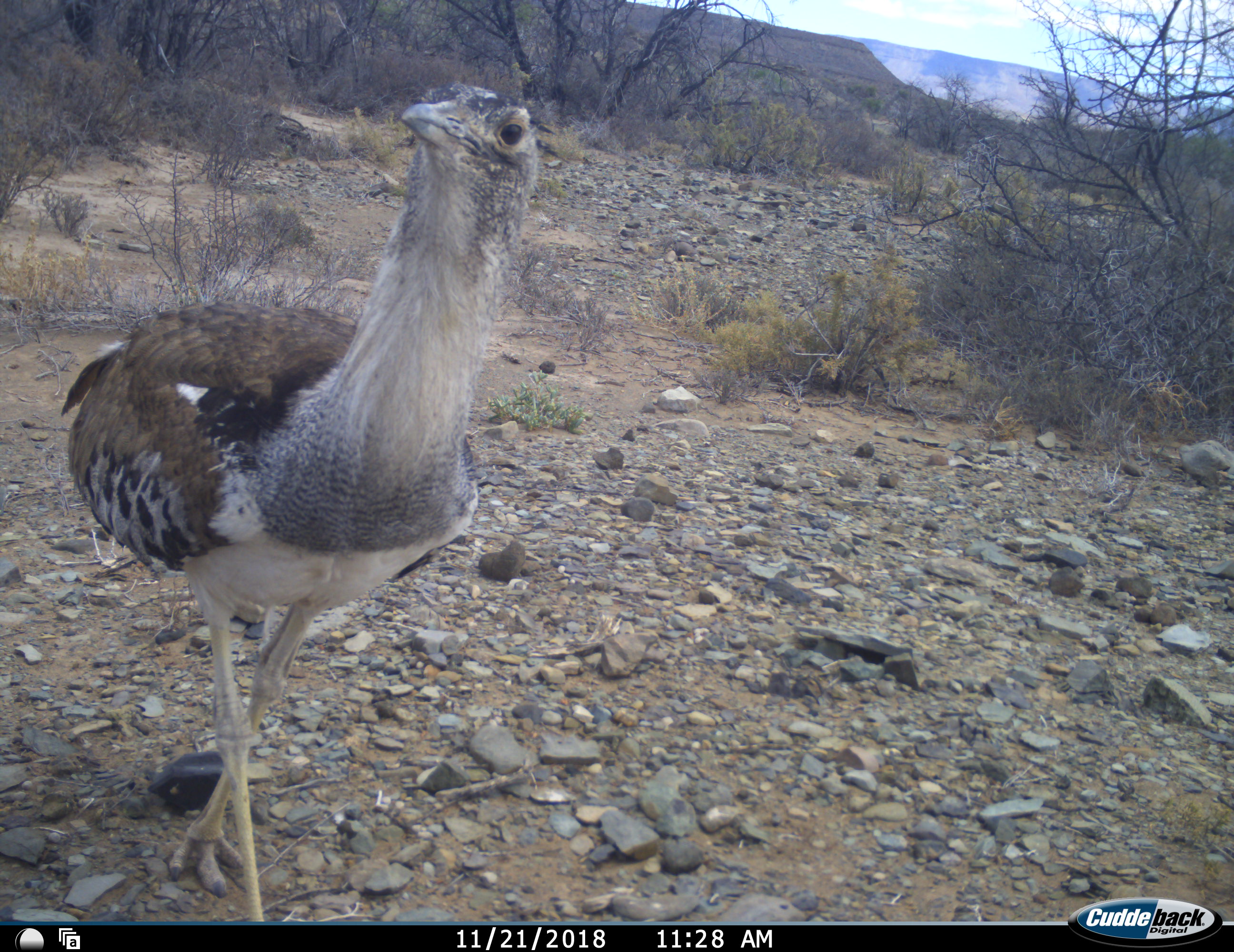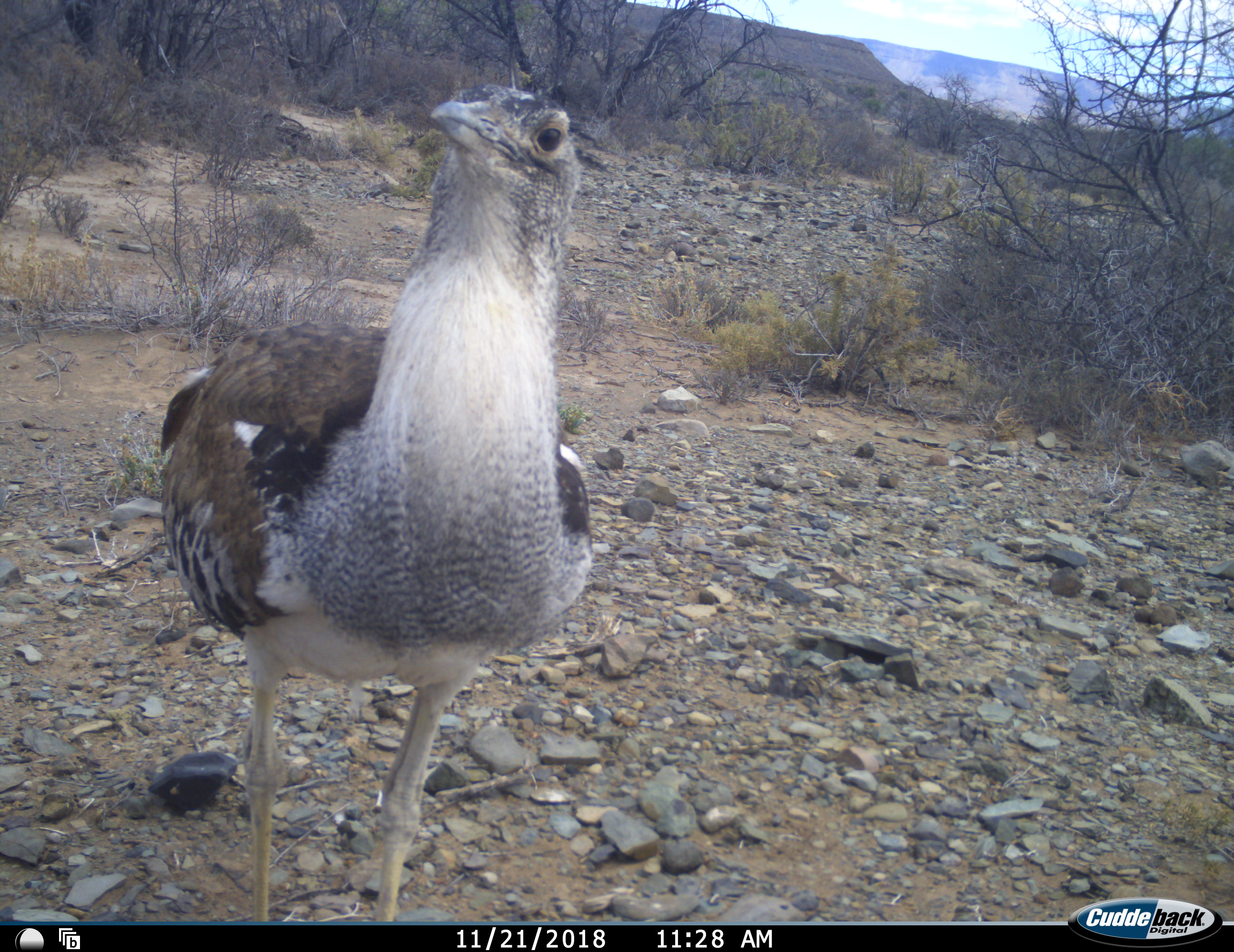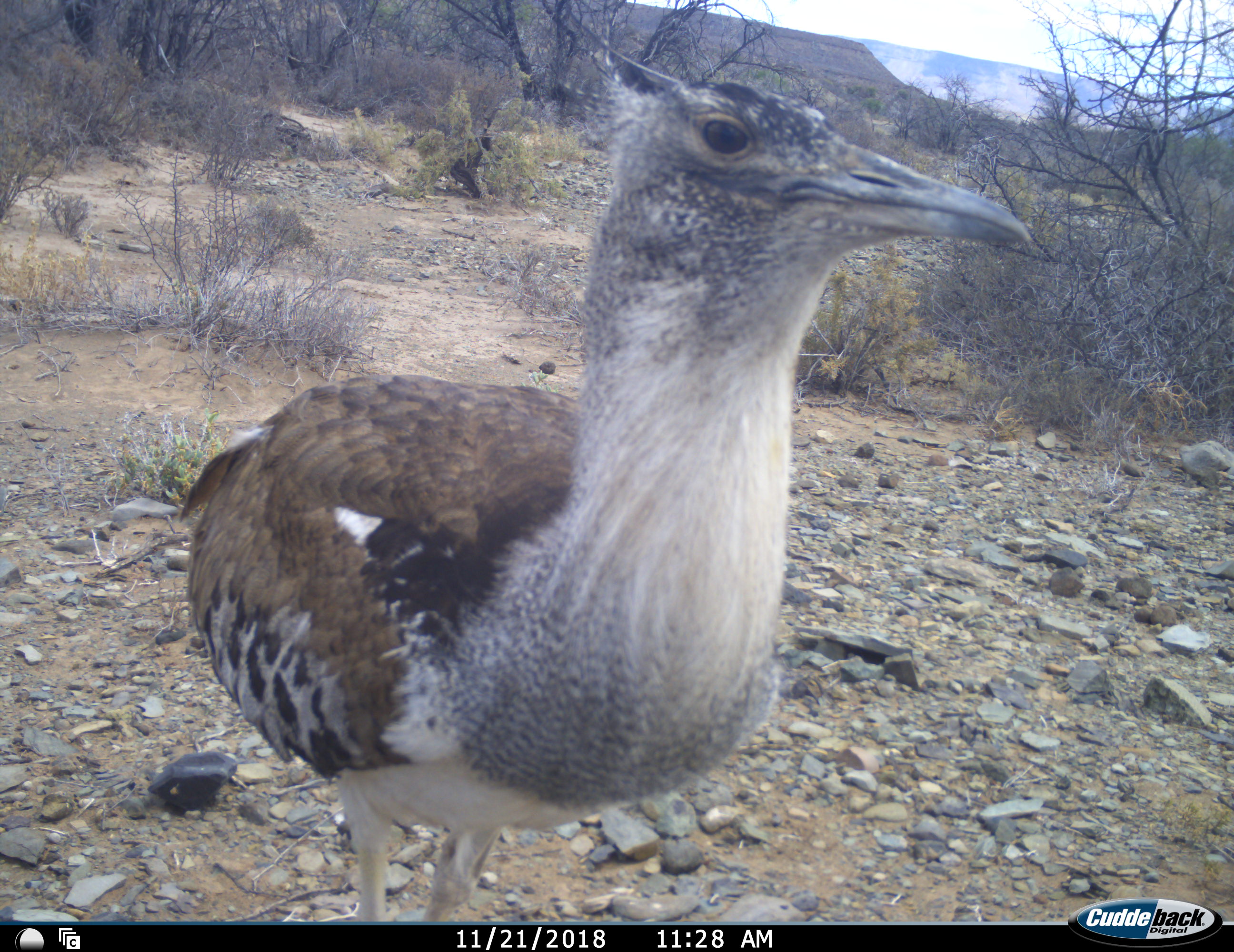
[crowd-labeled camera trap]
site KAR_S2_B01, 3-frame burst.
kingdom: Animalia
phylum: Chordata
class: Aves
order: Otidiformes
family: Otididae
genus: Ardeotis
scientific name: Ardeotis kori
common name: kori bustard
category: bustardkori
Bustardkori (kori bustard) (Ardeotis kori), count 1. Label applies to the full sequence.